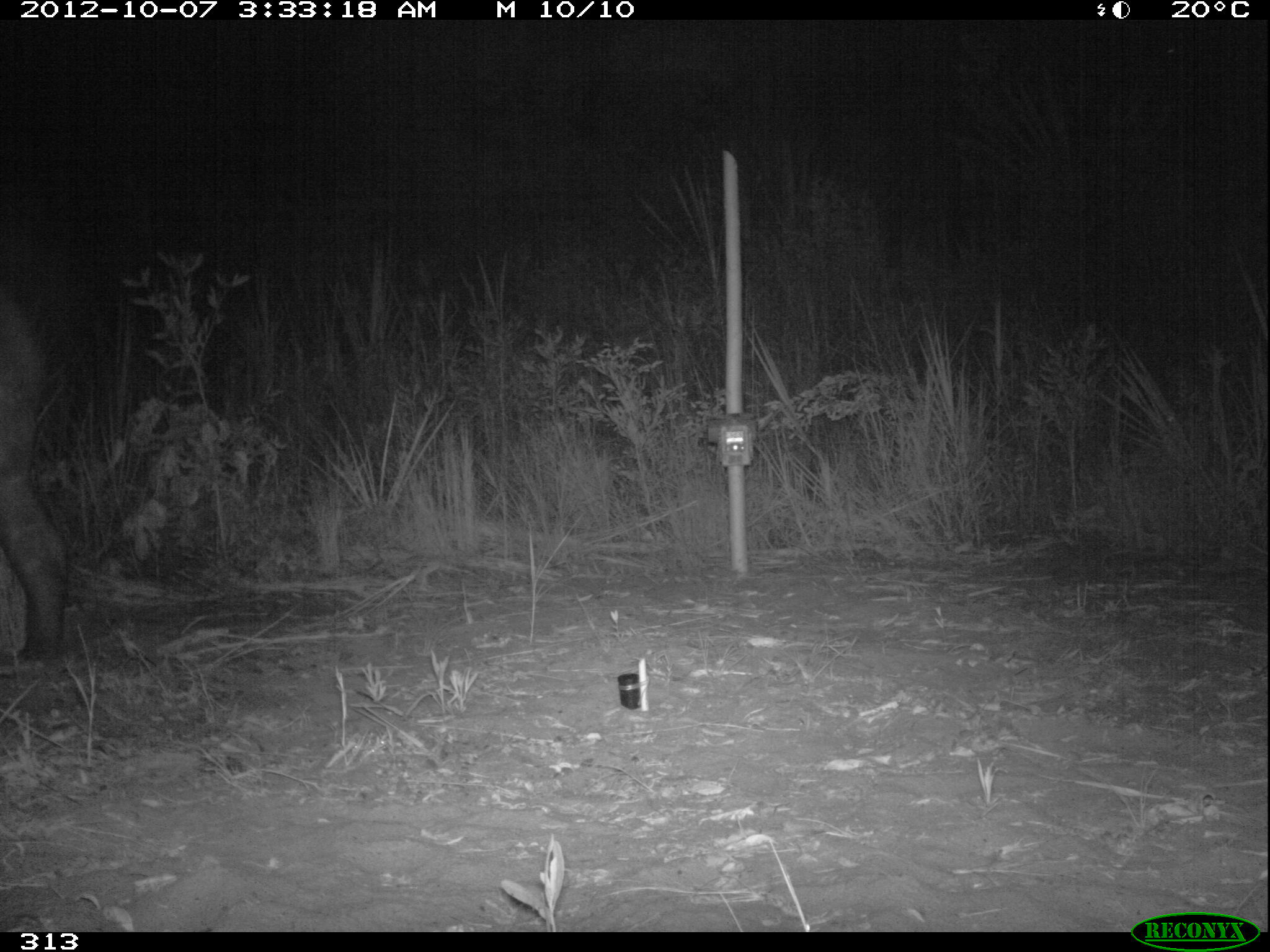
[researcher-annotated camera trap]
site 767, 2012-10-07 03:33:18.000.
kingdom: Animalia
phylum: Chordata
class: Mammalia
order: Perissodactyla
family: Tapiridae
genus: Tapirus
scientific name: Tapirus terrestris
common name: south american tapir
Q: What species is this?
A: Tapirus terrestris (south american tapir).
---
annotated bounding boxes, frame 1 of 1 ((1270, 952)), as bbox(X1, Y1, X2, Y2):
tapirus terrestris: bbox(1, 296, 69, 664)